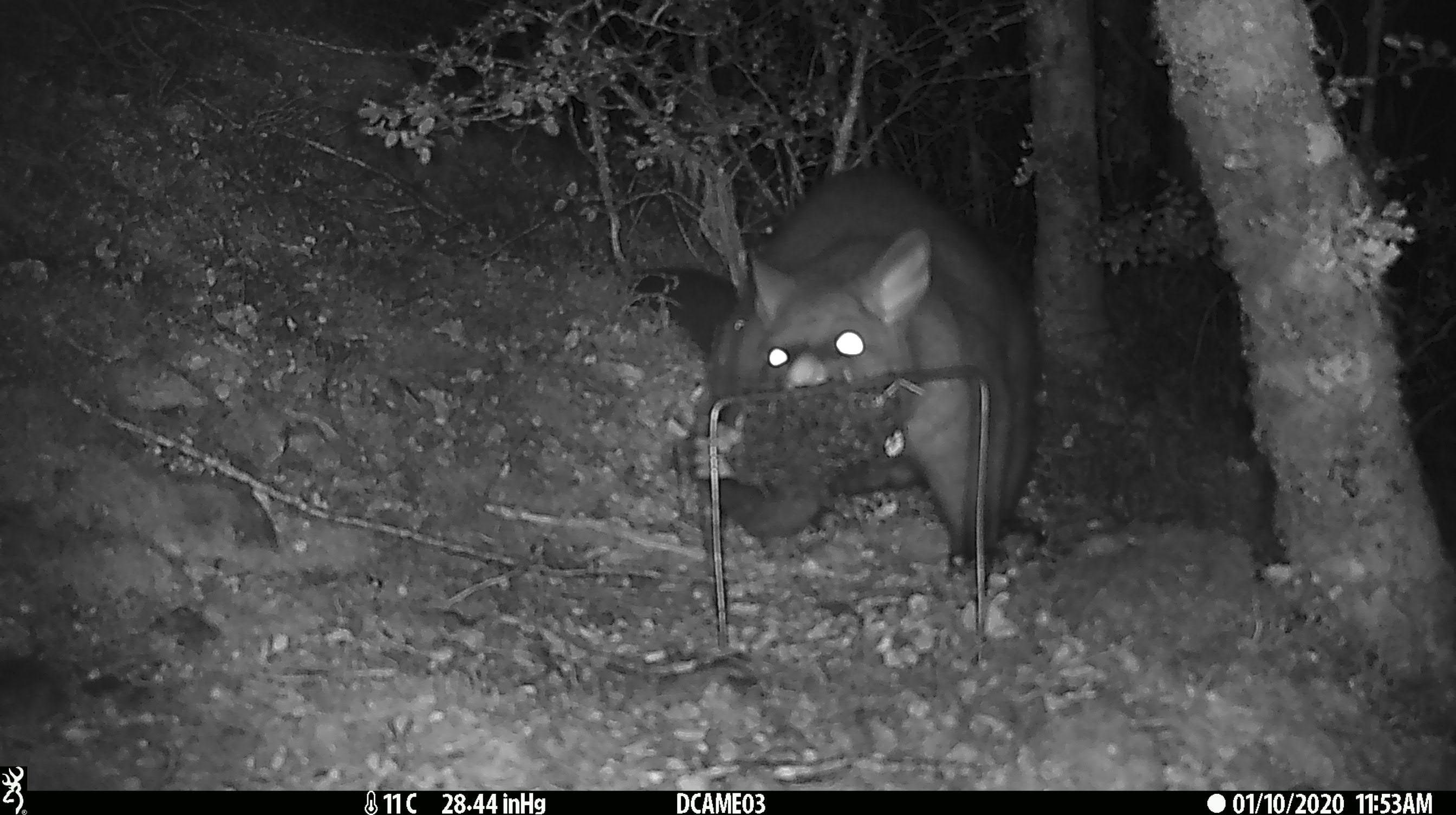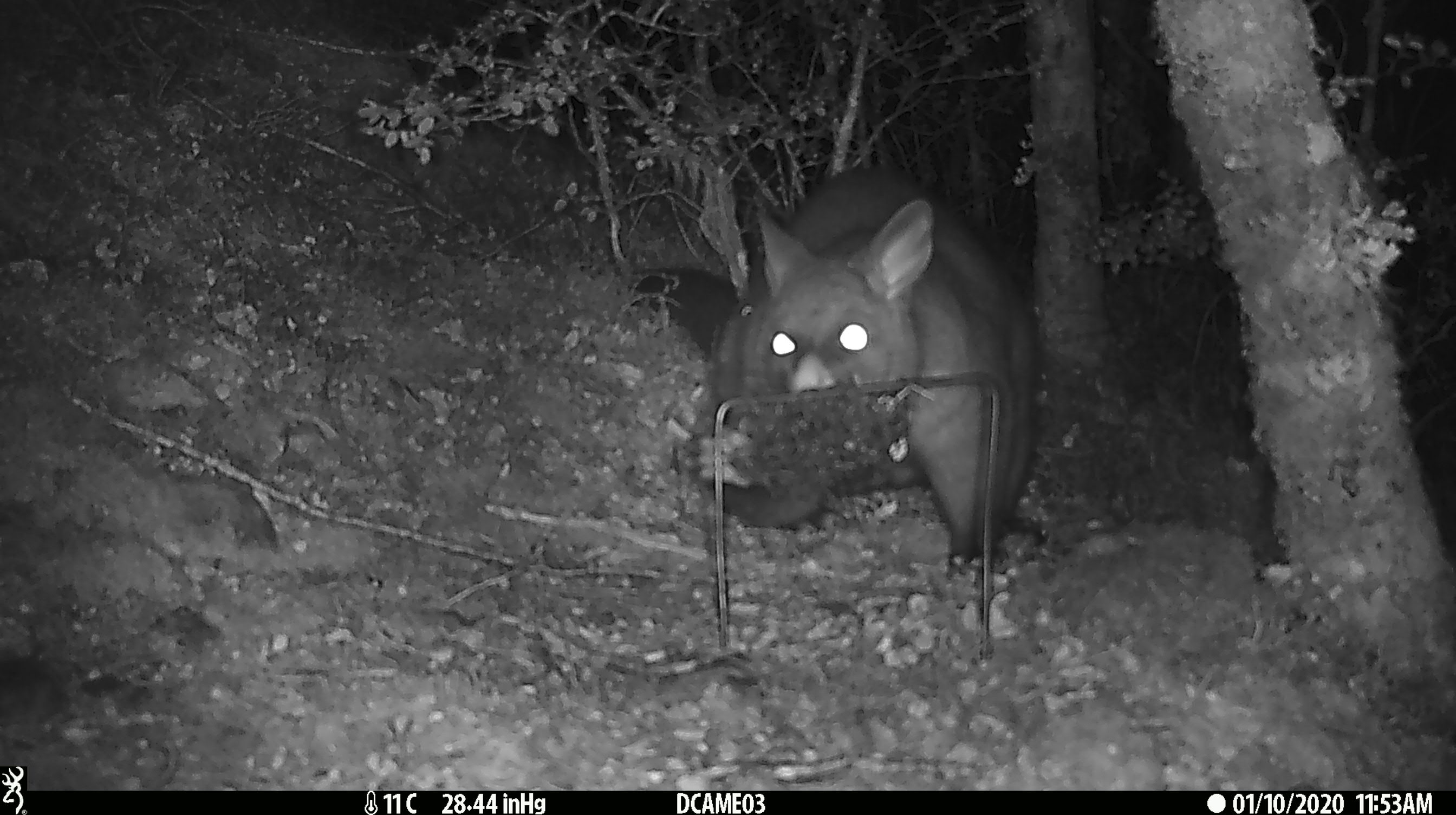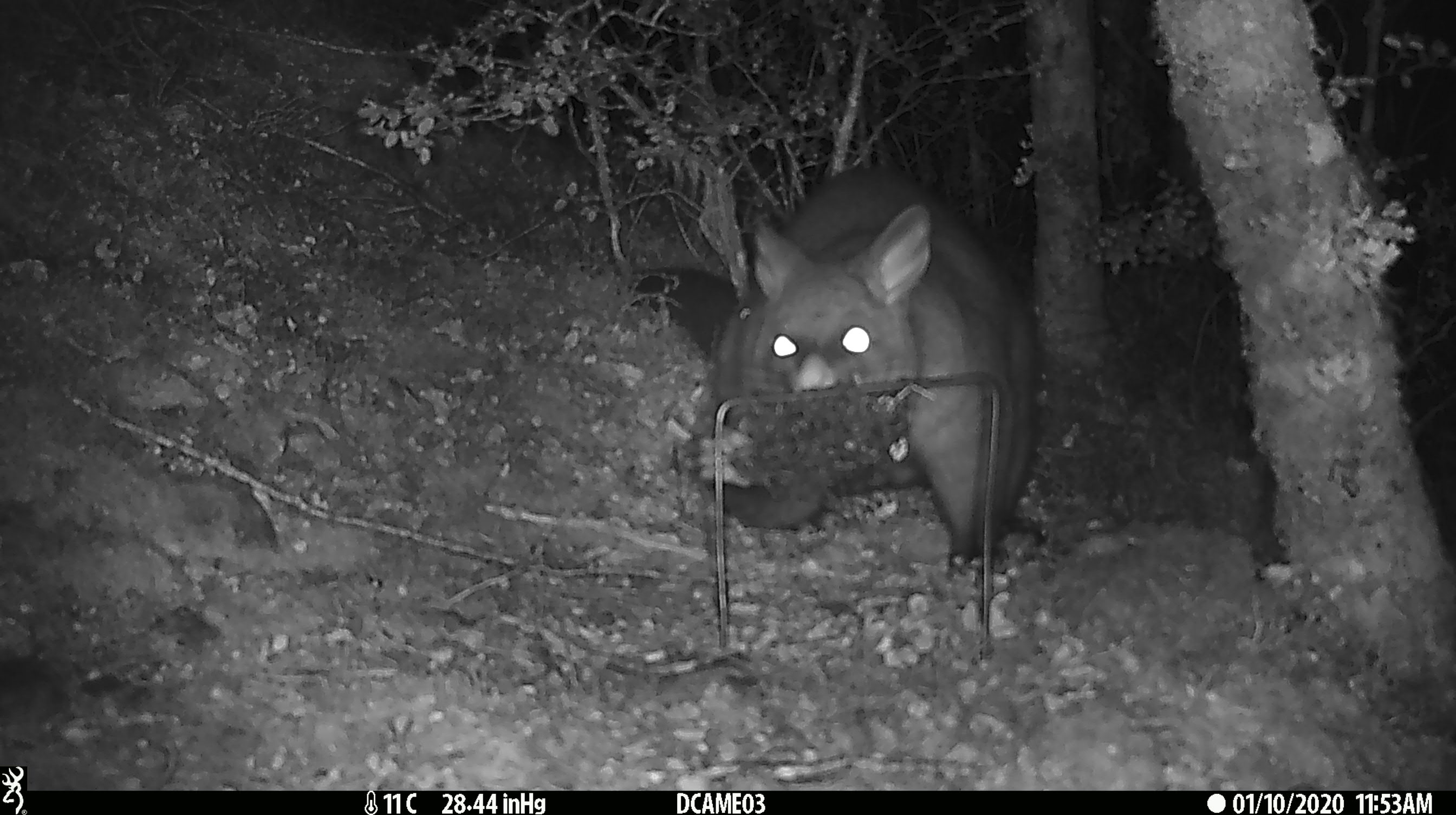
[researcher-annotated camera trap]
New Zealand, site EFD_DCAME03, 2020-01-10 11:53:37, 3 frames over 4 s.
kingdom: Animalia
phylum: Chordata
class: Mammalia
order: Diprotodontia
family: Phalangeridae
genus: Trichosurus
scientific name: Trichosurus vulpecula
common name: common brushtail possum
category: possum